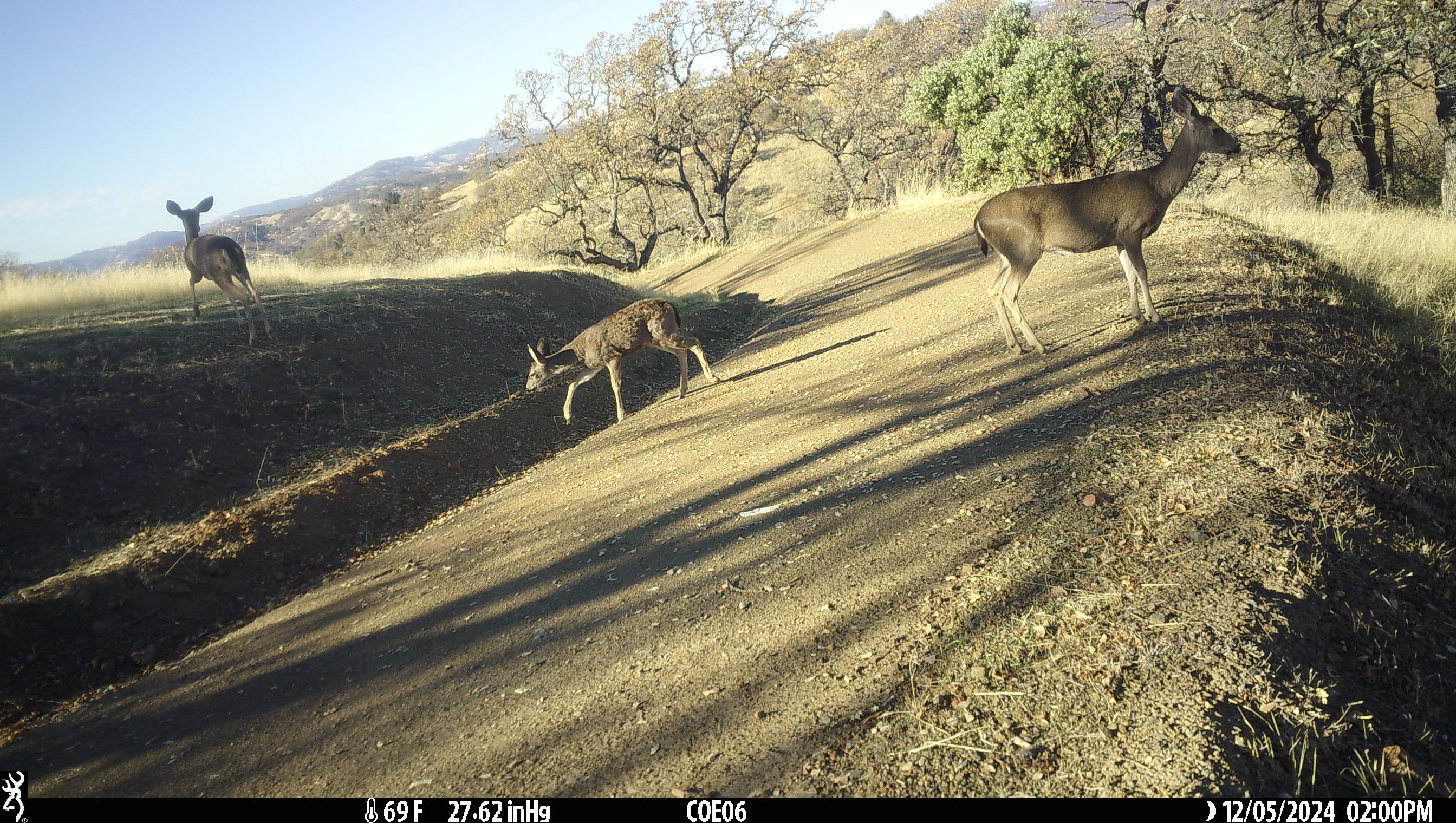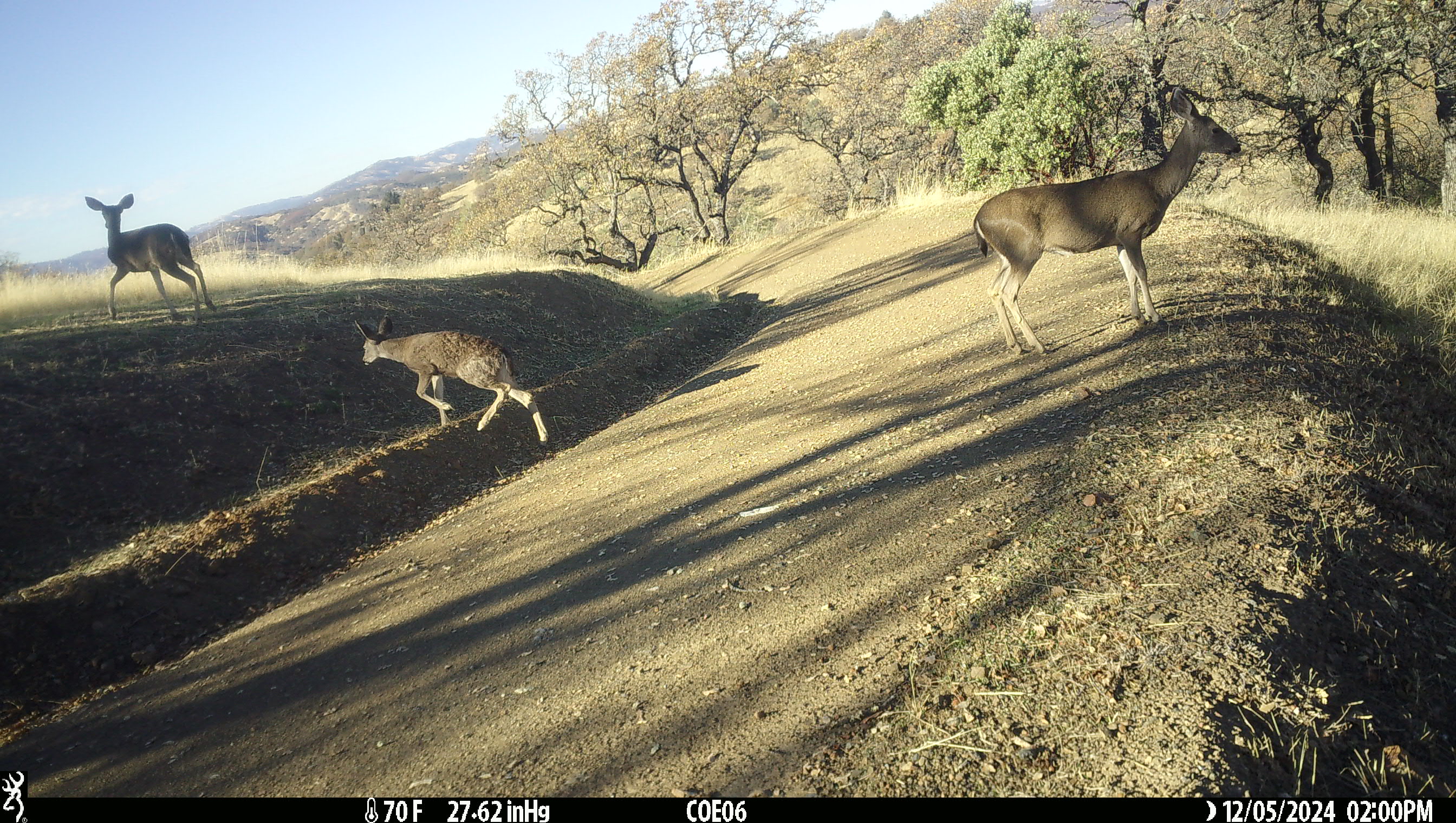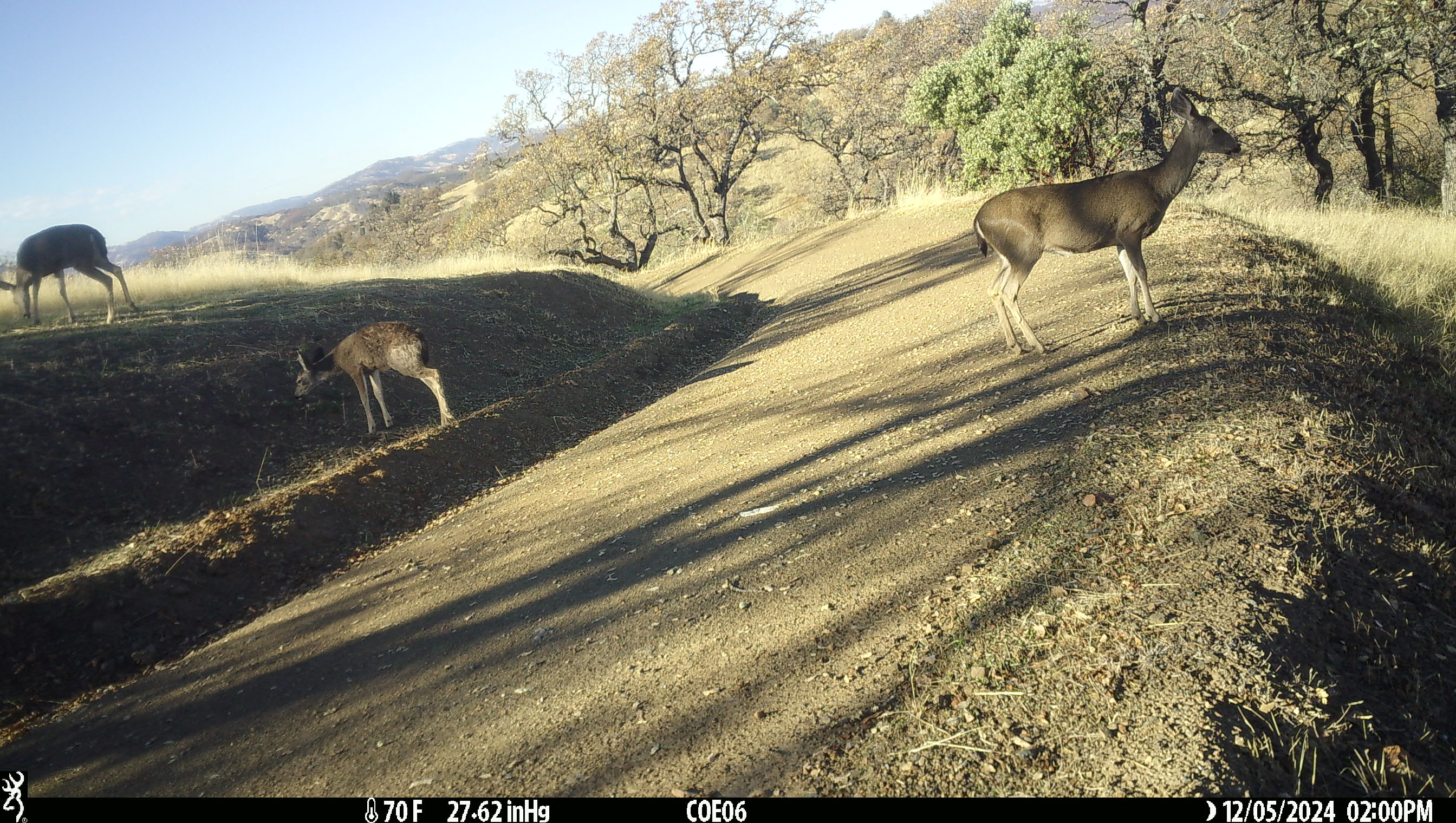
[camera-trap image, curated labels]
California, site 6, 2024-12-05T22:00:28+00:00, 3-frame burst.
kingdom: Animalia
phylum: Chordata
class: Mammalia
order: Artiodactyla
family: Cervidae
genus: Odocoileus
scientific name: Odocoileus hemionus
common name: mule deer